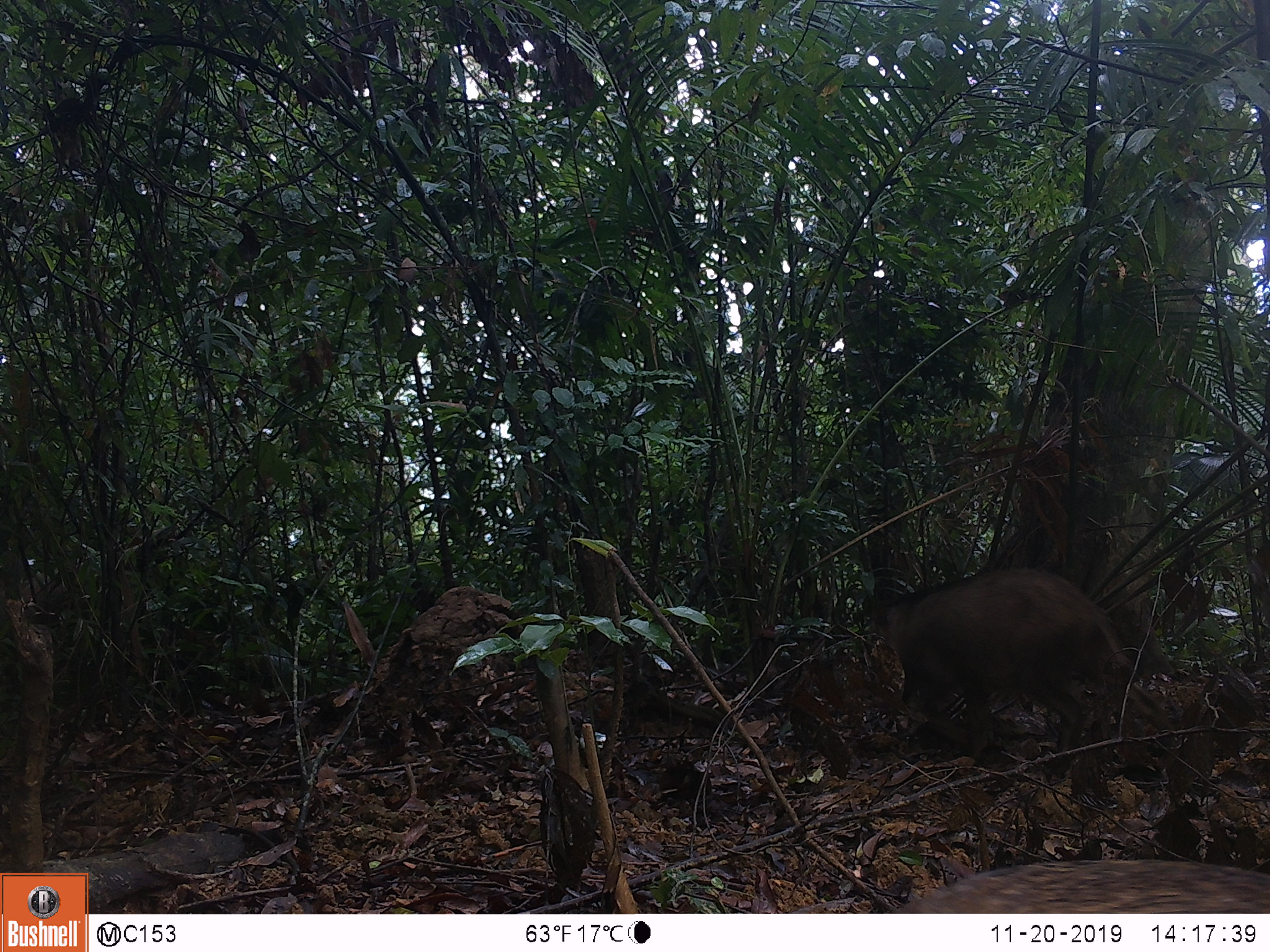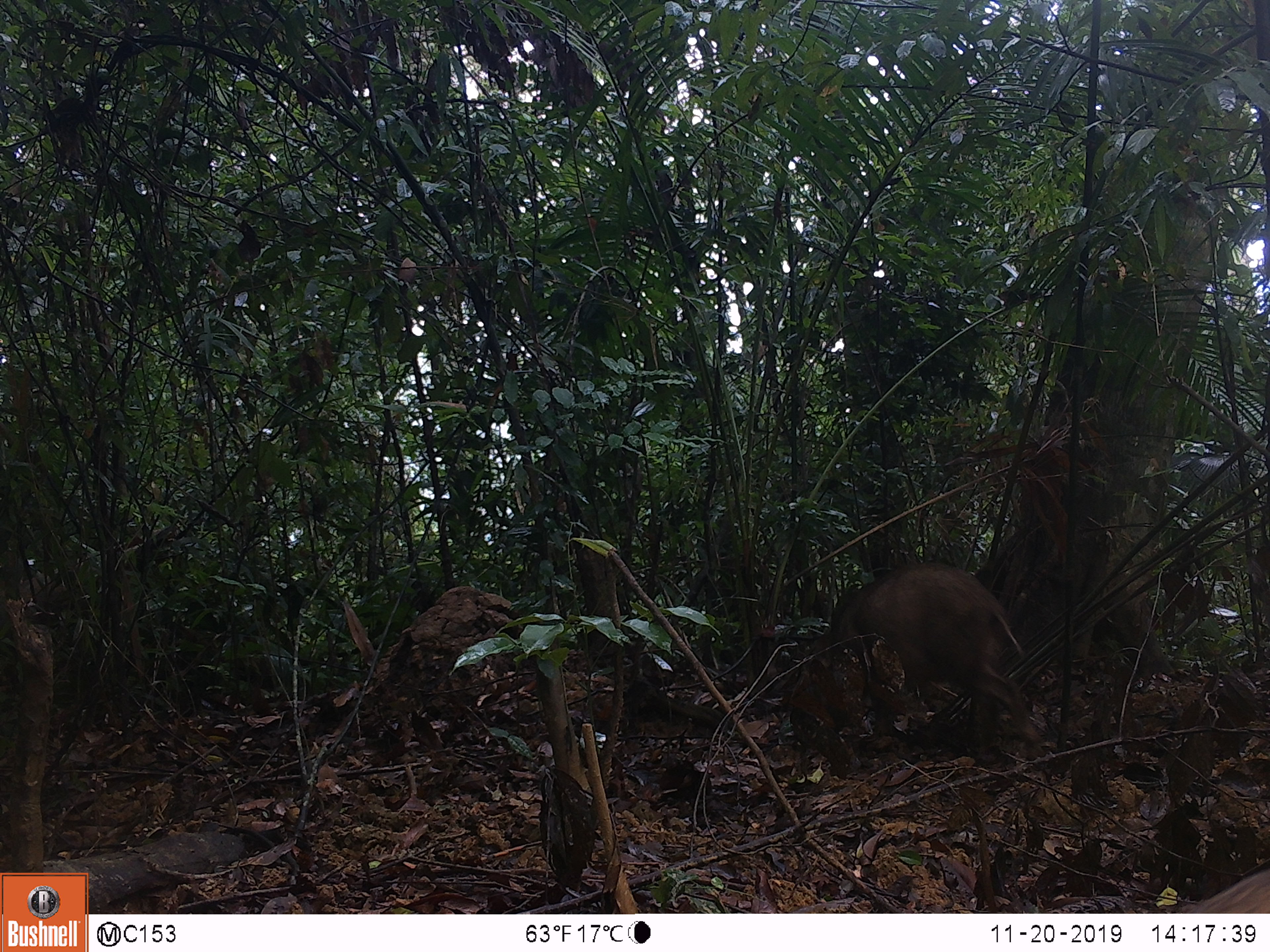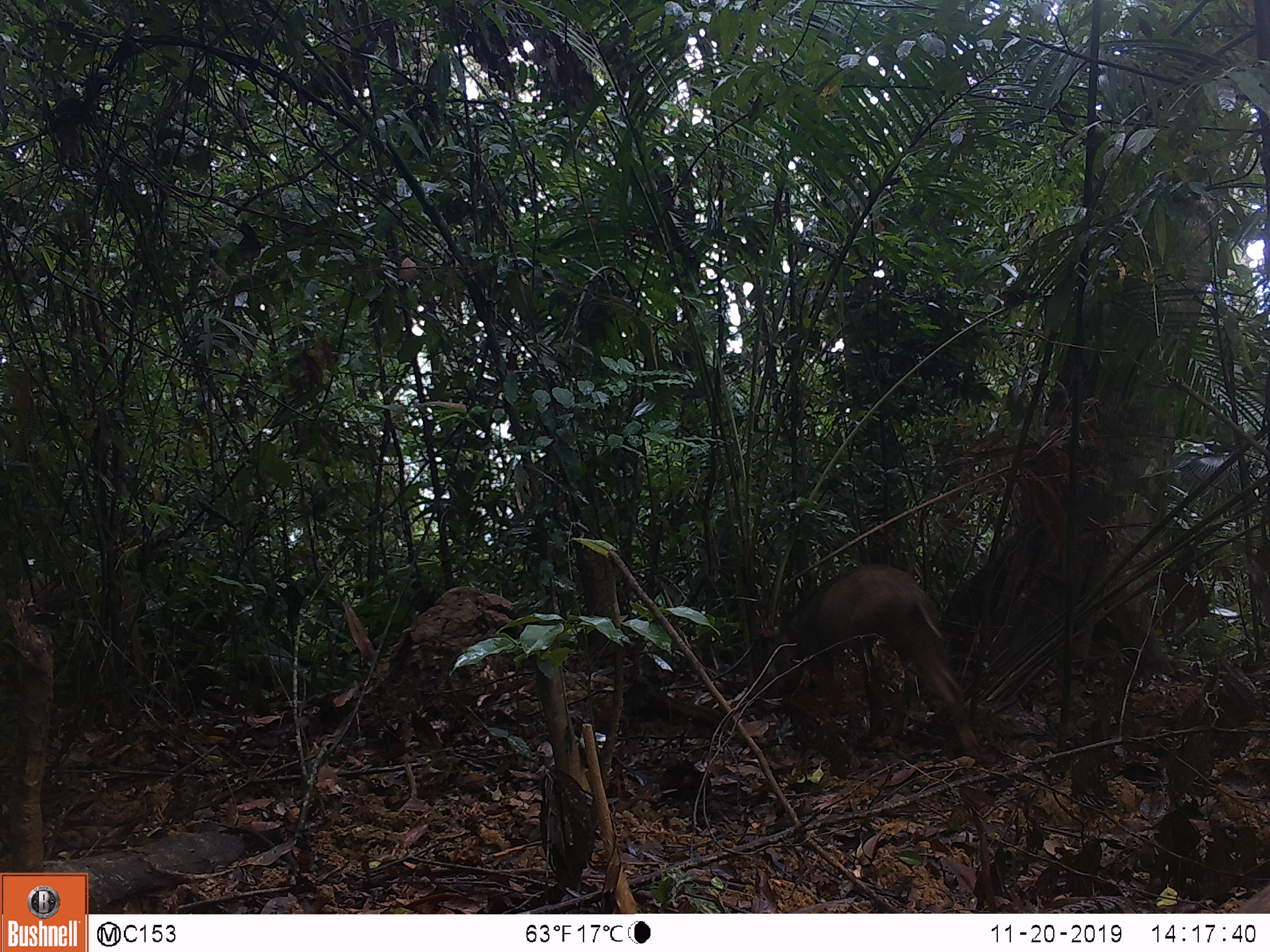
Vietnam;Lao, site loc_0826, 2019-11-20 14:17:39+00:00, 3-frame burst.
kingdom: Animalia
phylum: Chordata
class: Mammalia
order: Artiodactyla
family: Suidae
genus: Sus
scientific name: Sus scrofa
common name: eurasian wild pig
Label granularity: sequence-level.